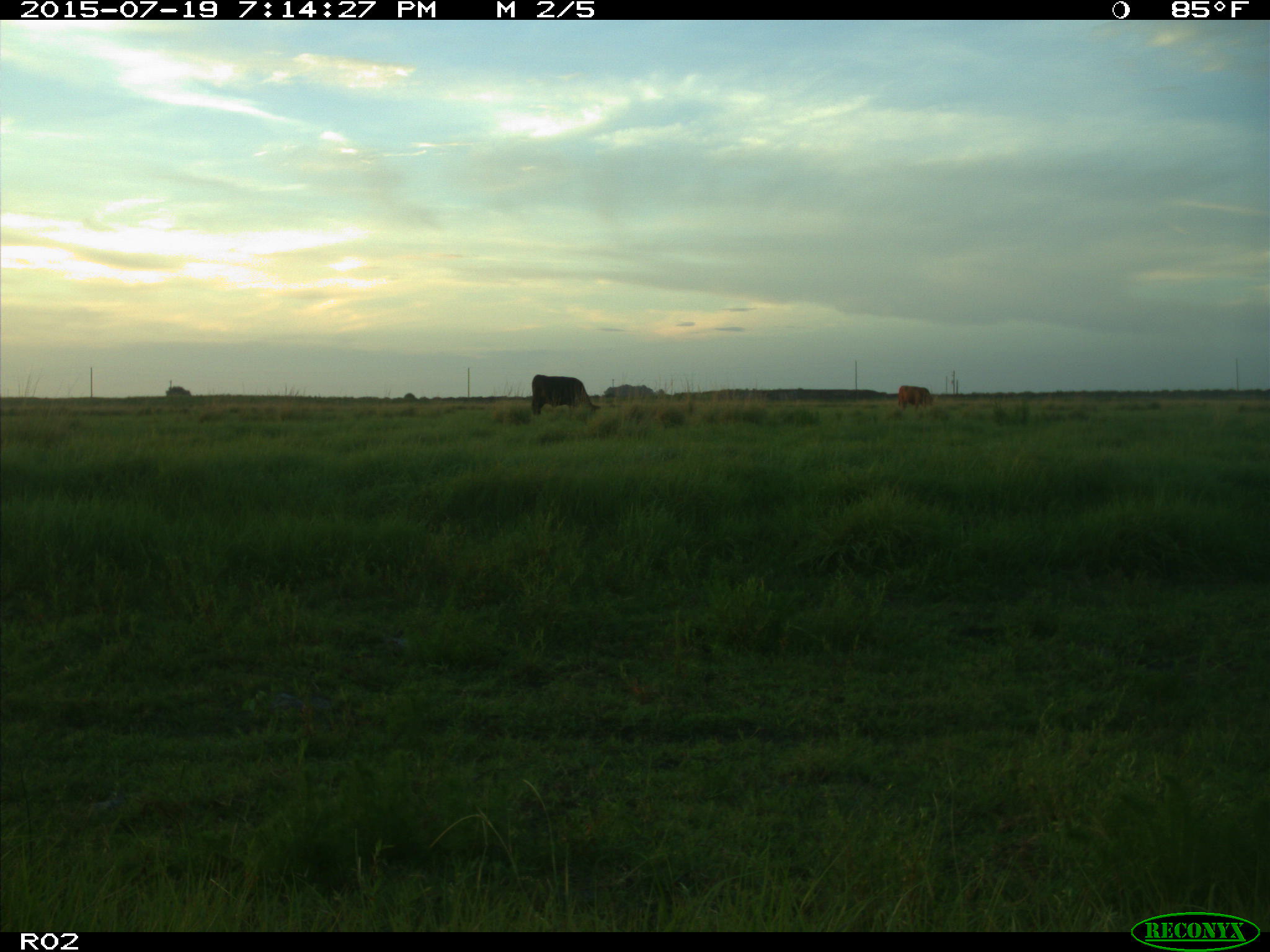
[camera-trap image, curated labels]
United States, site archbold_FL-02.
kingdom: Animalia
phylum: Chordata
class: Mammalia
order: Artiodactyla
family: Bovidae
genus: Bos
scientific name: Bos taurus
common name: domestic cow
Bos taurus (domestic cow).